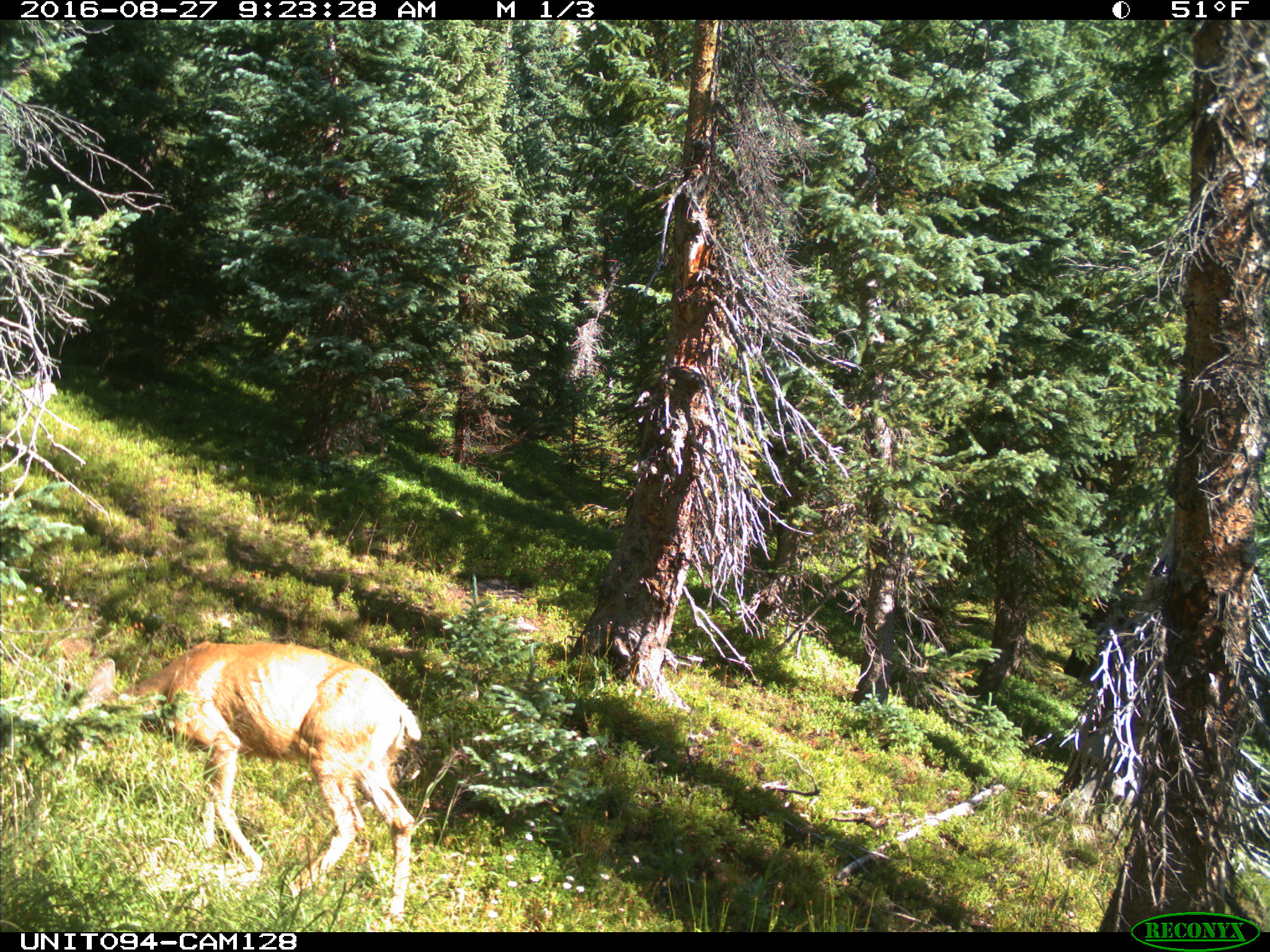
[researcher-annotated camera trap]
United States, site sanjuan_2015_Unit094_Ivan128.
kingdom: Animalia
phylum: Chordata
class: Mammalia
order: Artiodactyla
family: Cervidae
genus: Odocoileus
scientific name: Odocoileus hemionus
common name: mule deer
Odocoileus hemionus (mule deer).